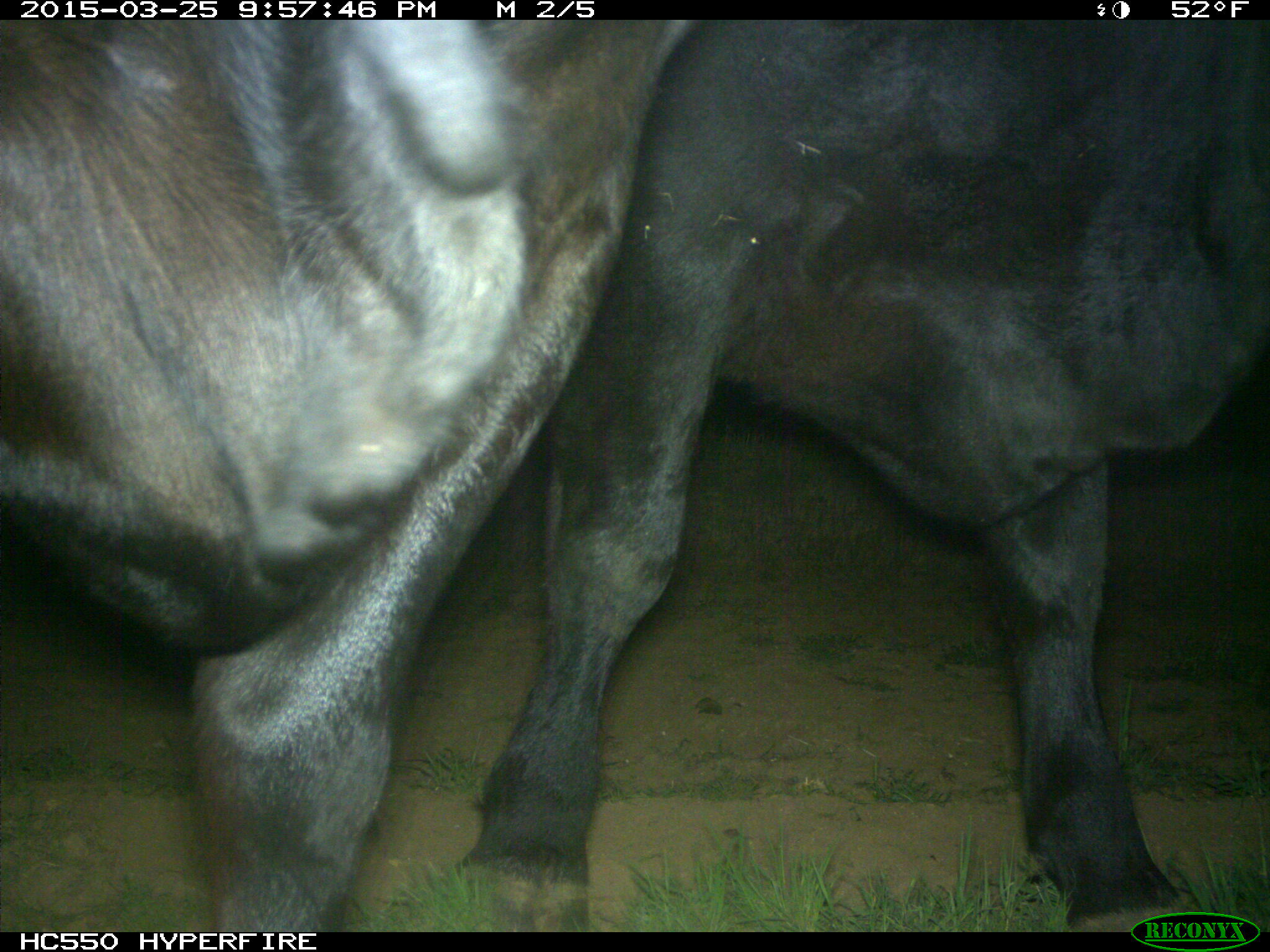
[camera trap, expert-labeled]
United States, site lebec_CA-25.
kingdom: Animalia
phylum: Chordata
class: Mammalia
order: Artiodactyla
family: Bovidae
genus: Bos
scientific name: Bos taurus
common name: domestic cow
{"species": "Bos taurus (domestic cow)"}